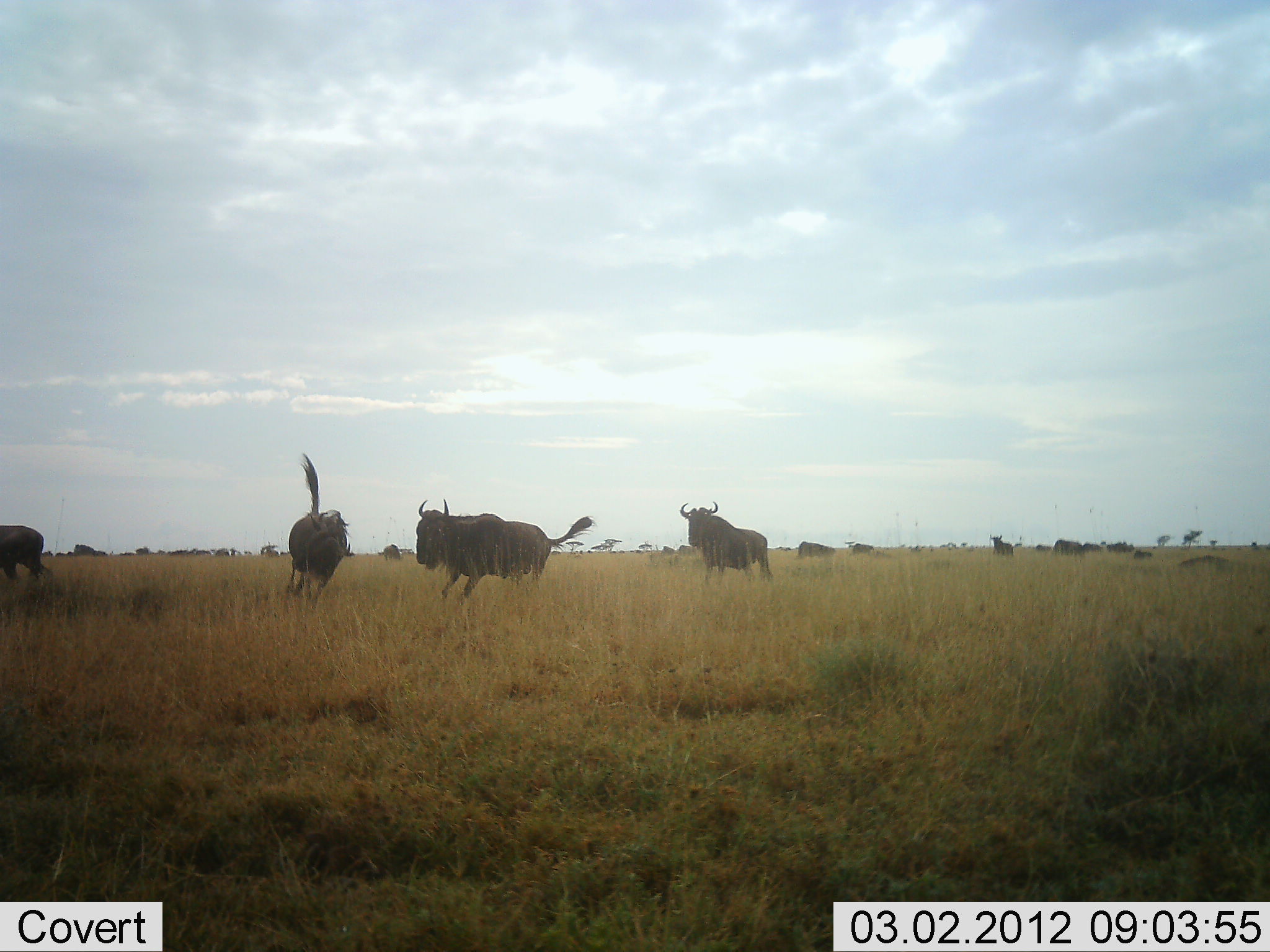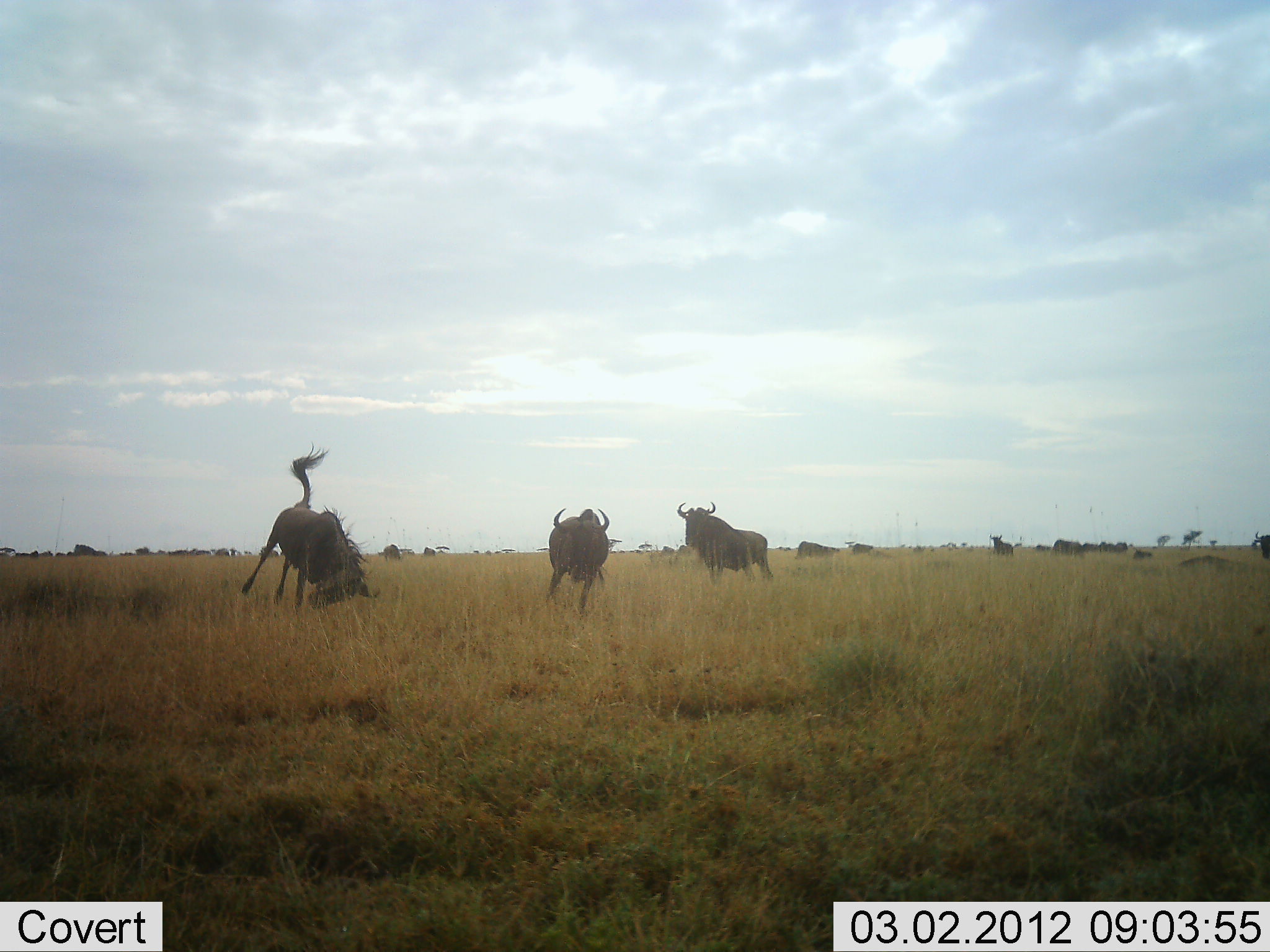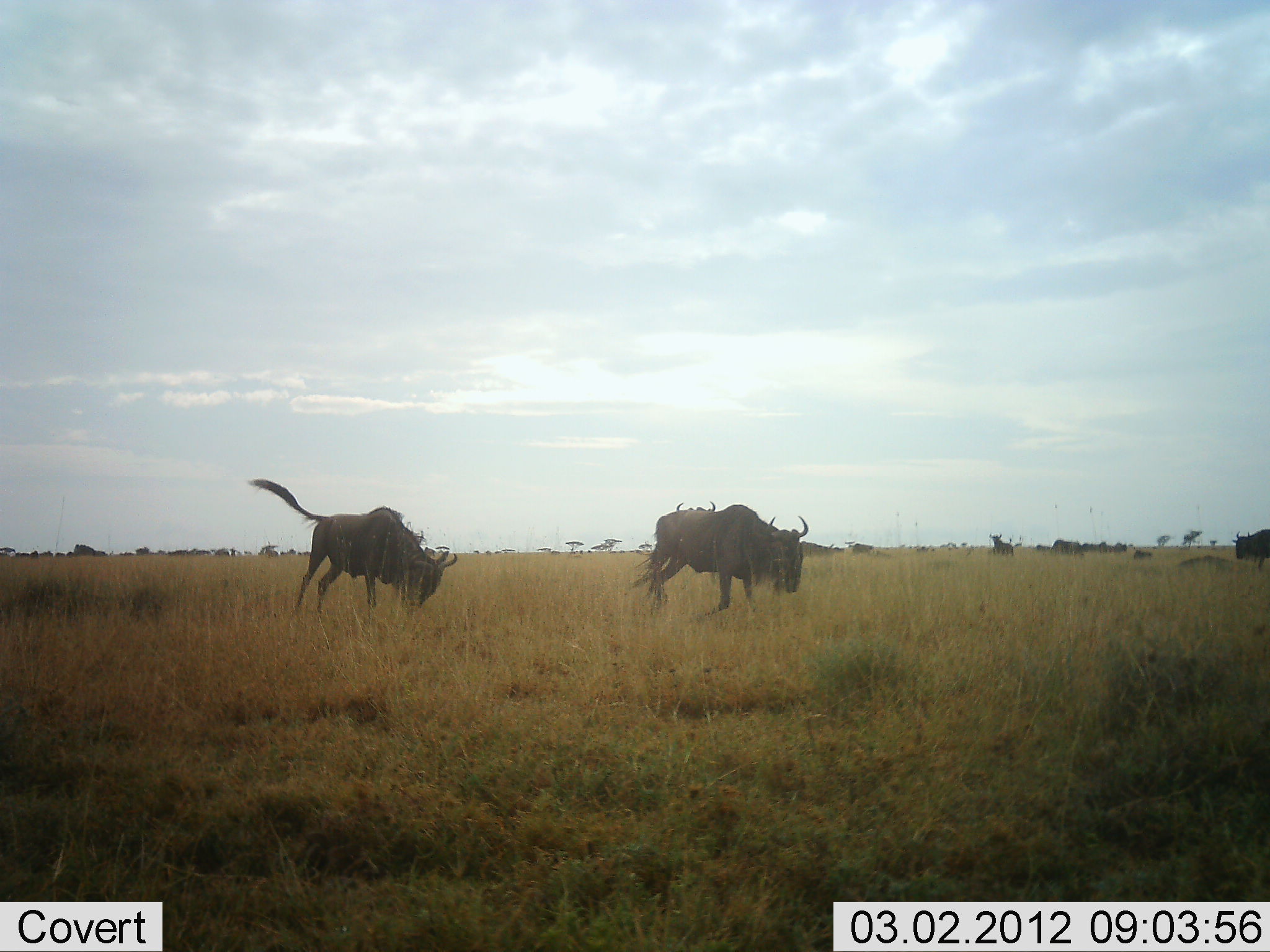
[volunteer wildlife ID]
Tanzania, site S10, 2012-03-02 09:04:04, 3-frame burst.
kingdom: Animalia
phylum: Chordata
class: Mammalia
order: Artiodactyla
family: Bovidae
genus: Connochaetes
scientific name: Connochaetes taurinus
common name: blue wildebeest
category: wildebeest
Wildebeest (blue wildebeest) (Connochaetes taurinus), count 11-50. Behavior (volunteer vote fractions): standing 50%, resting 14%, moving 64%, interacting 79%. Young present (vote fraction): 0%. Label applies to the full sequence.